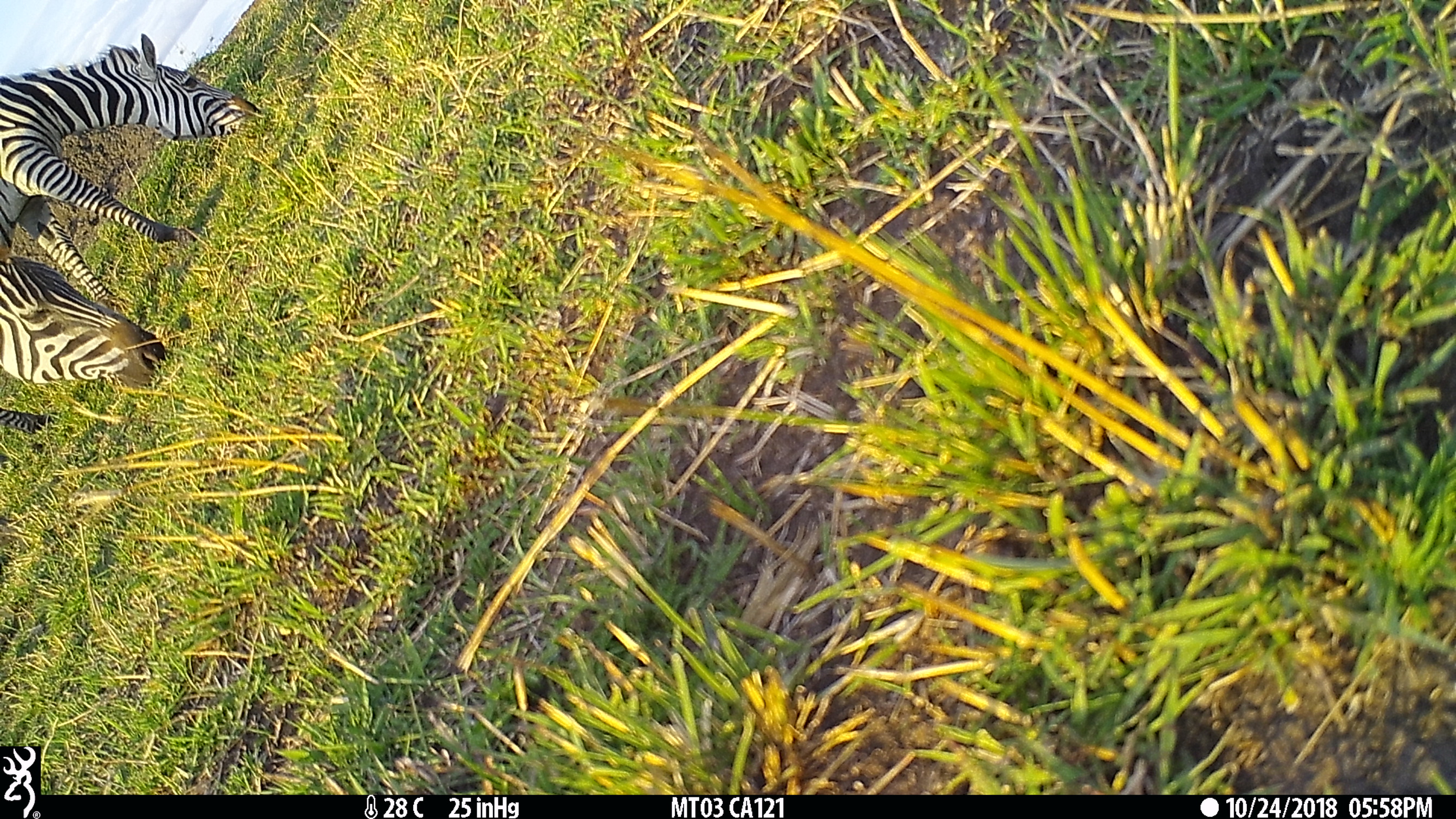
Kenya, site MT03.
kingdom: Animalia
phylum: Chordata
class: Mammalia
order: Perissodactyla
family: Equidae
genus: Equus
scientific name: Equus quagga burchellii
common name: burchell's zebra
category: zebra